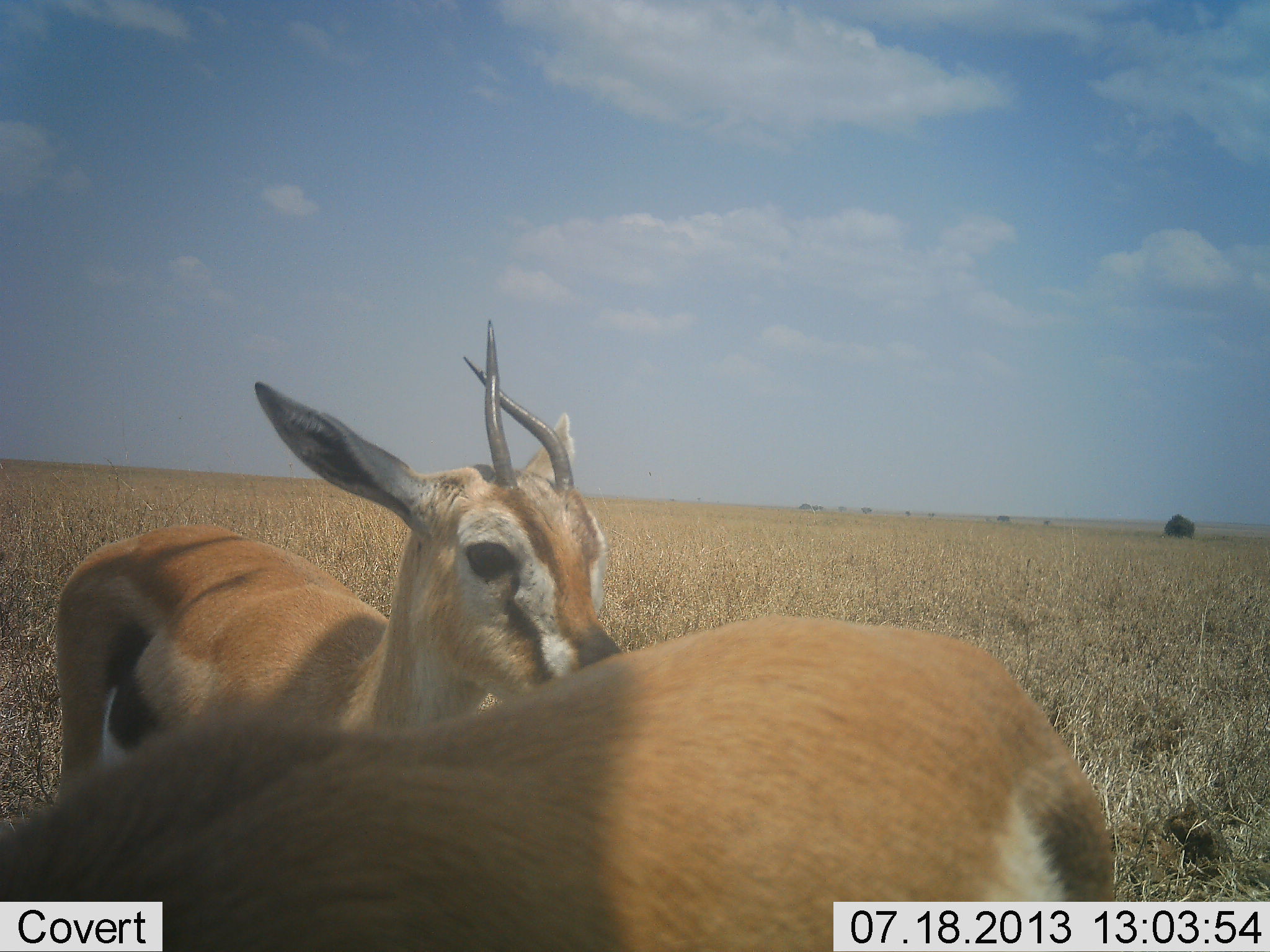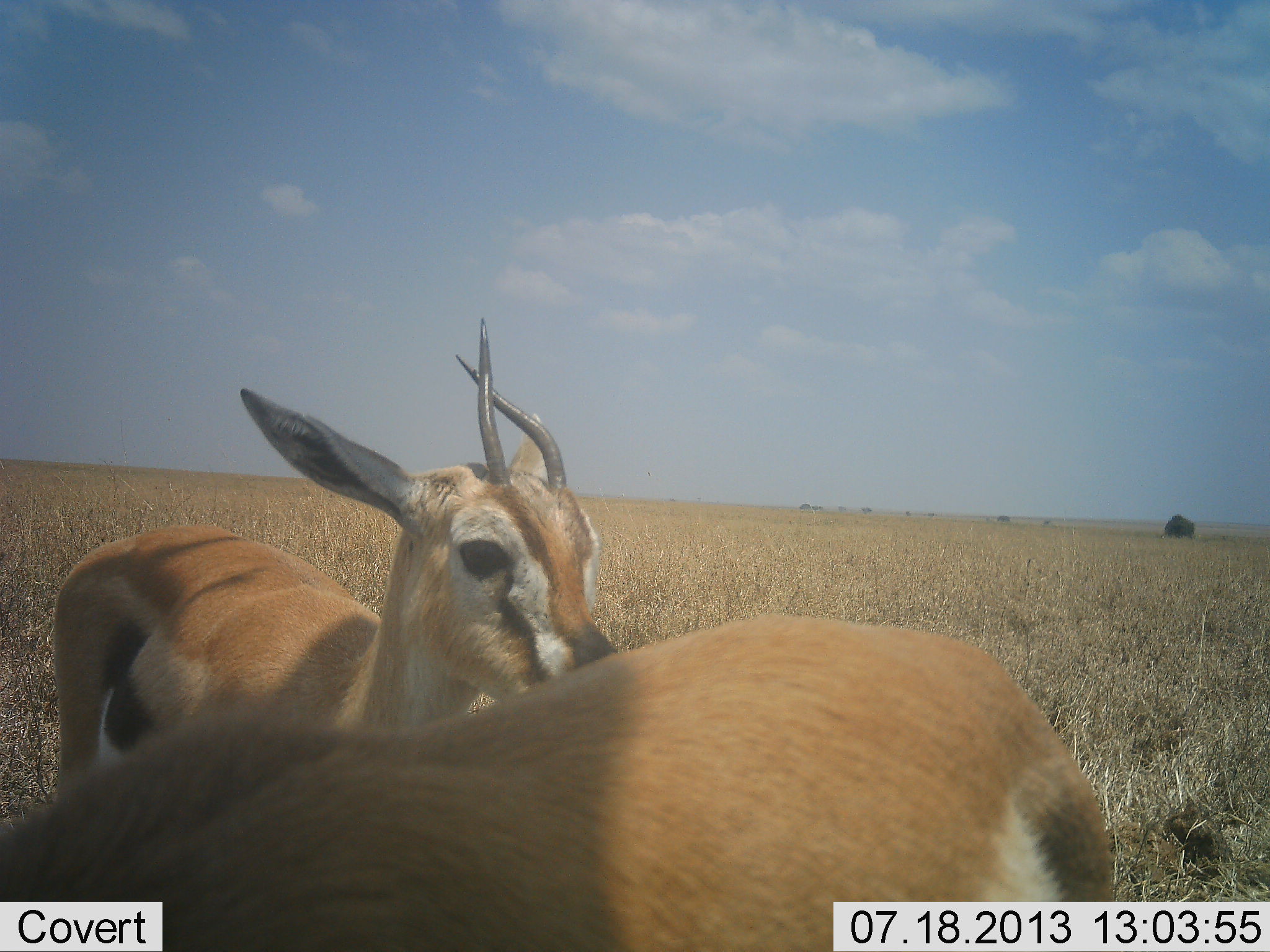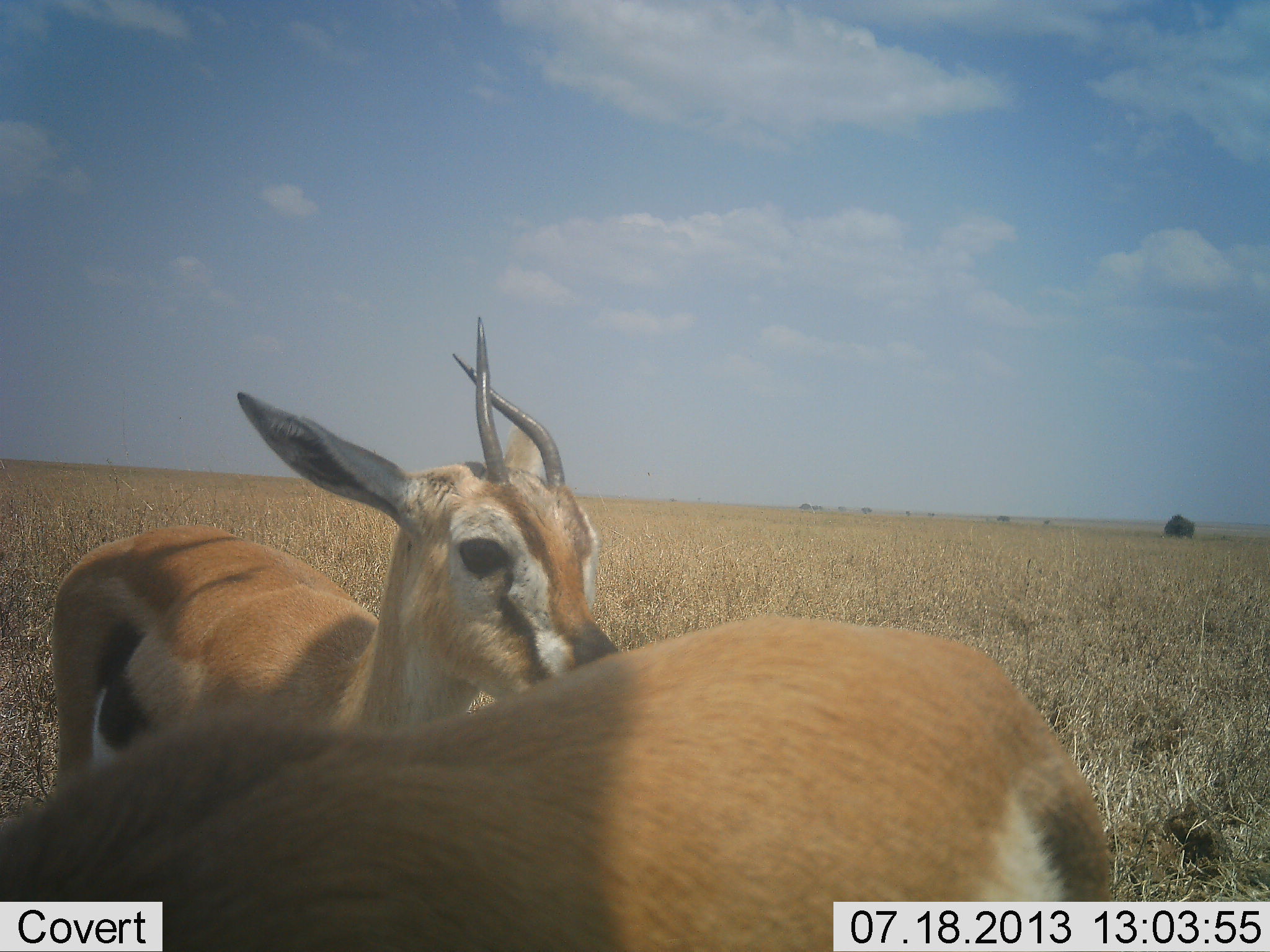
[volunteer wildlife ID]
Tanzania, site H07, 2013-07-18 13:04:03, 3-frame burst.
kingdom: Animalia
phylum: Chordata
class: Mammalia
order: Artiodactyla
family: Bovidae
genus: Eudorcas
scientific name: Eudorcas thomsonii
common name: thomson's gazelle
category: gazellethomsons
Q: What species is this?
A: Gazellethomsons (thomson's gazelle) (Eudorcas thomsonii).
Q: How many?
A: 2.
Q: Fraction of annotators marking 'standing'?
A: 73%.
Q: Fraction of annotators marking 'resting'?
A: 8%.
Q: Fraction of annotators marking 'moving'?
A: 12%.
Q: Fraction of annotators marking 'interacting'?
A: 15%.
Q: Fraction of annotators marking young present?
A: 8%.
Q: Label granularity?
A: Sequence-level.